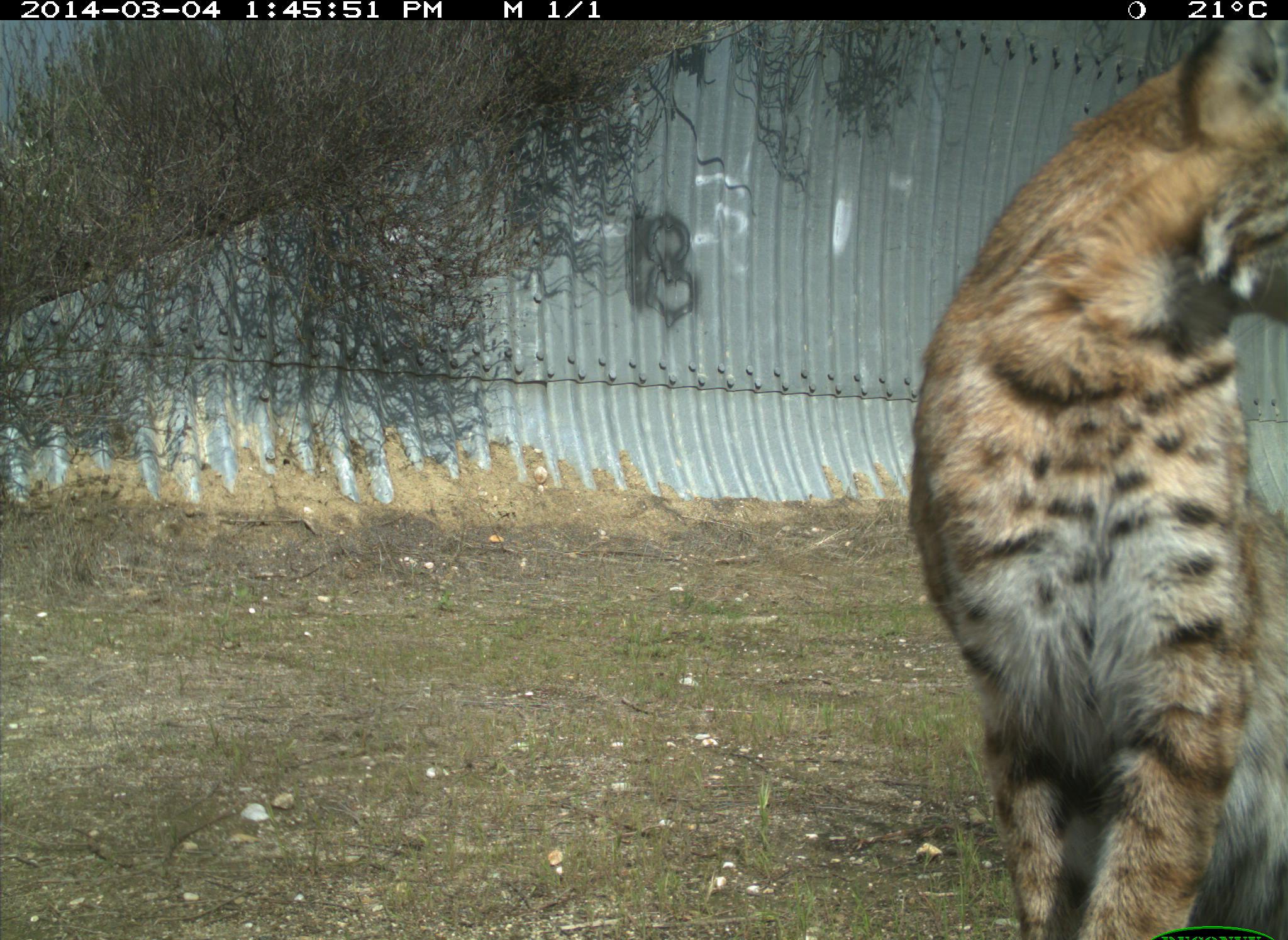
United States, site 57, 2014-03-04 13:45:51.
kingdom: Animalia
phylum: Chordata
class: Mammalia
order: Carnivora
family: Felidae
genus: Lynx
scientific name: Lynx rufus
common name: bobcat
Bobcat (Lynx rufus).